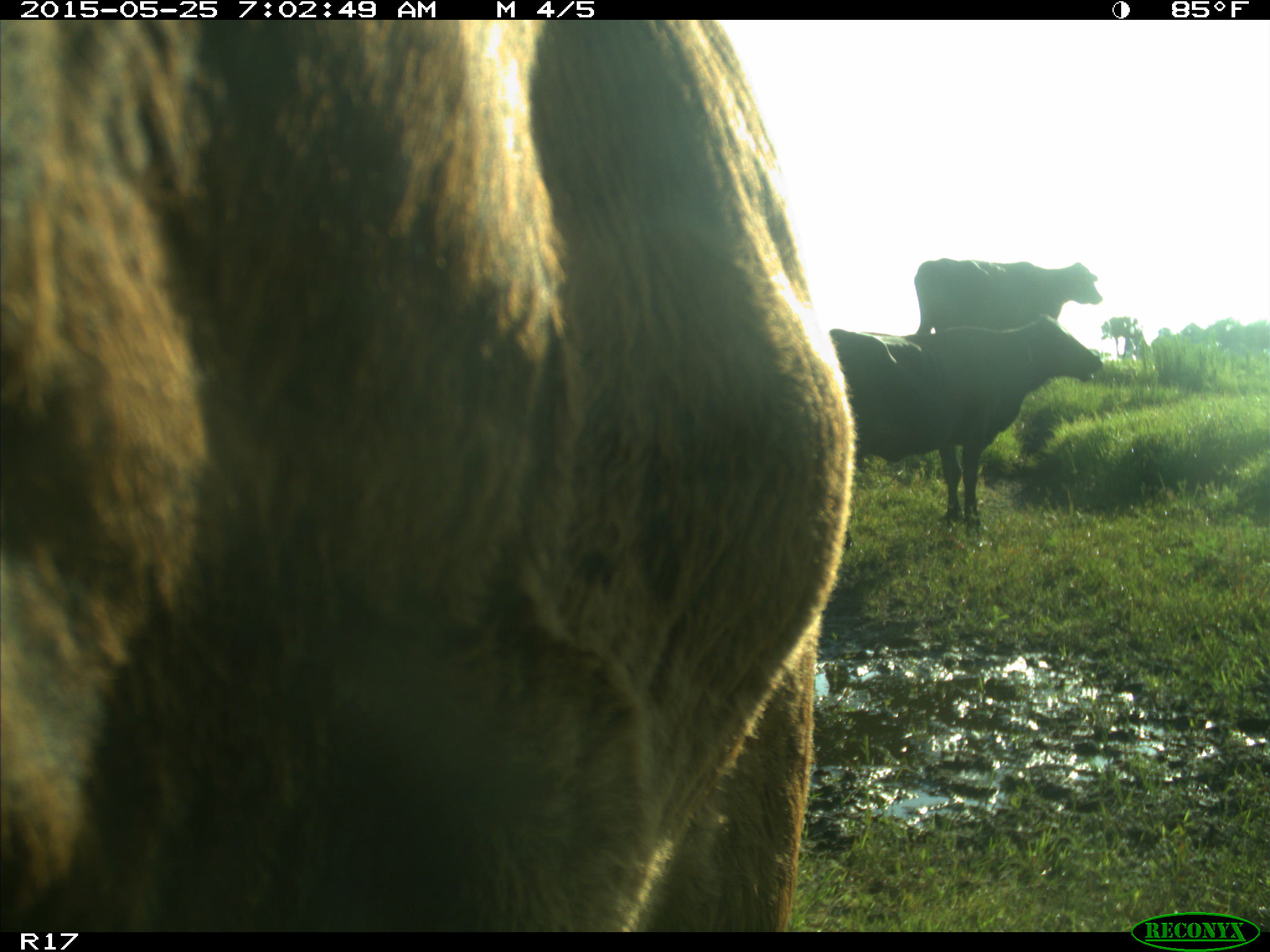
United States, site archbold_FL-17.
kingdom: Animalia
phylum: Chordata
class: Mammalia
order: Artiodactyla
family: Bovidae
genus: Bos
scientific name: Bos taurus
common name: domestic cow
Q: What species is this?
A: Bos taurus (domestic cow).